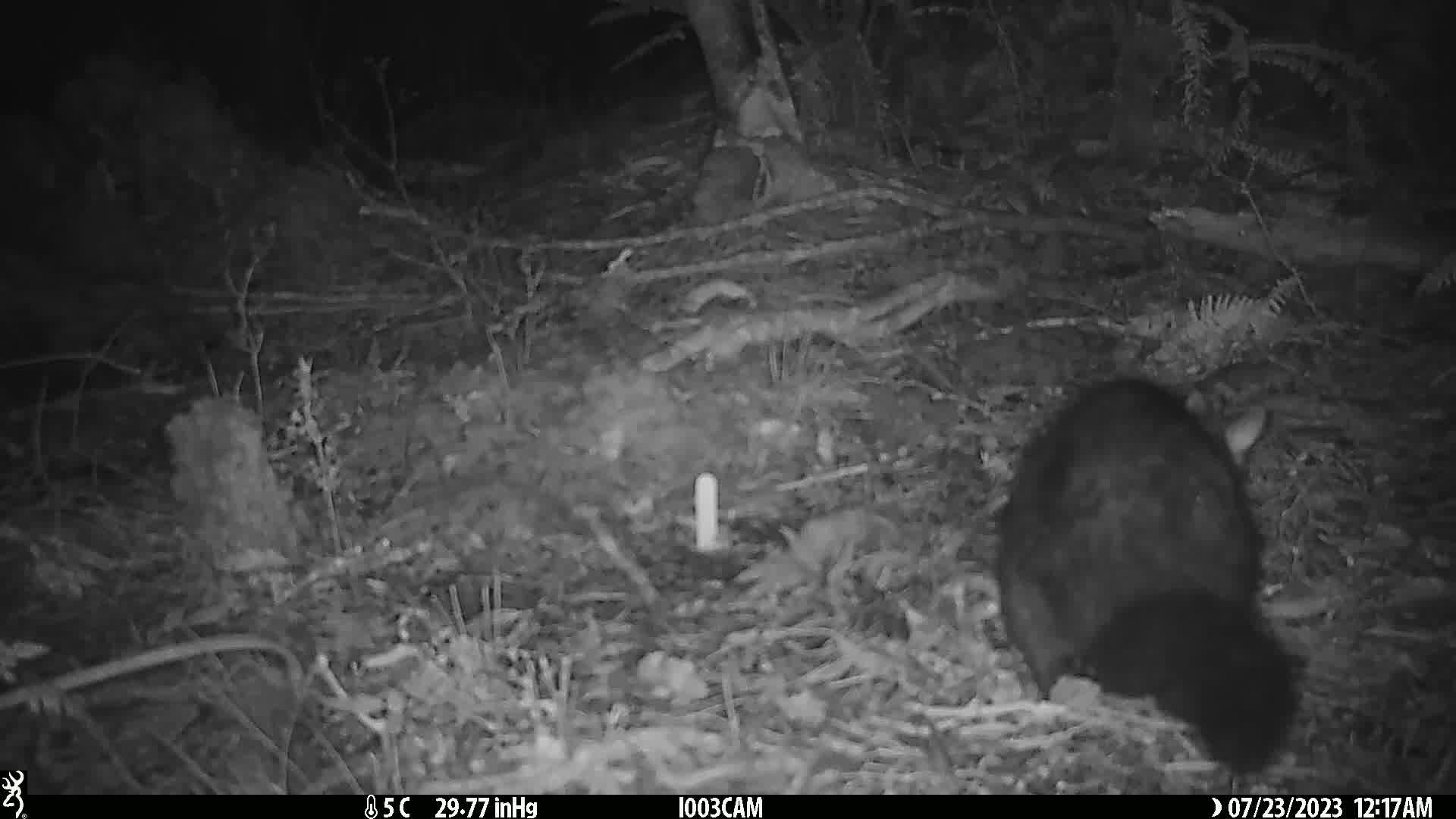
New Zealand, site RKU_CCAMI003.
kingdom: Animalia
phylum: Chordata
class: Mammalia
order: Diprotodontia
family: Phalangeridae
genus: Trichosurus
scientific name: Trichosurus vulpecula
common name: common brushtail possum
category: possum